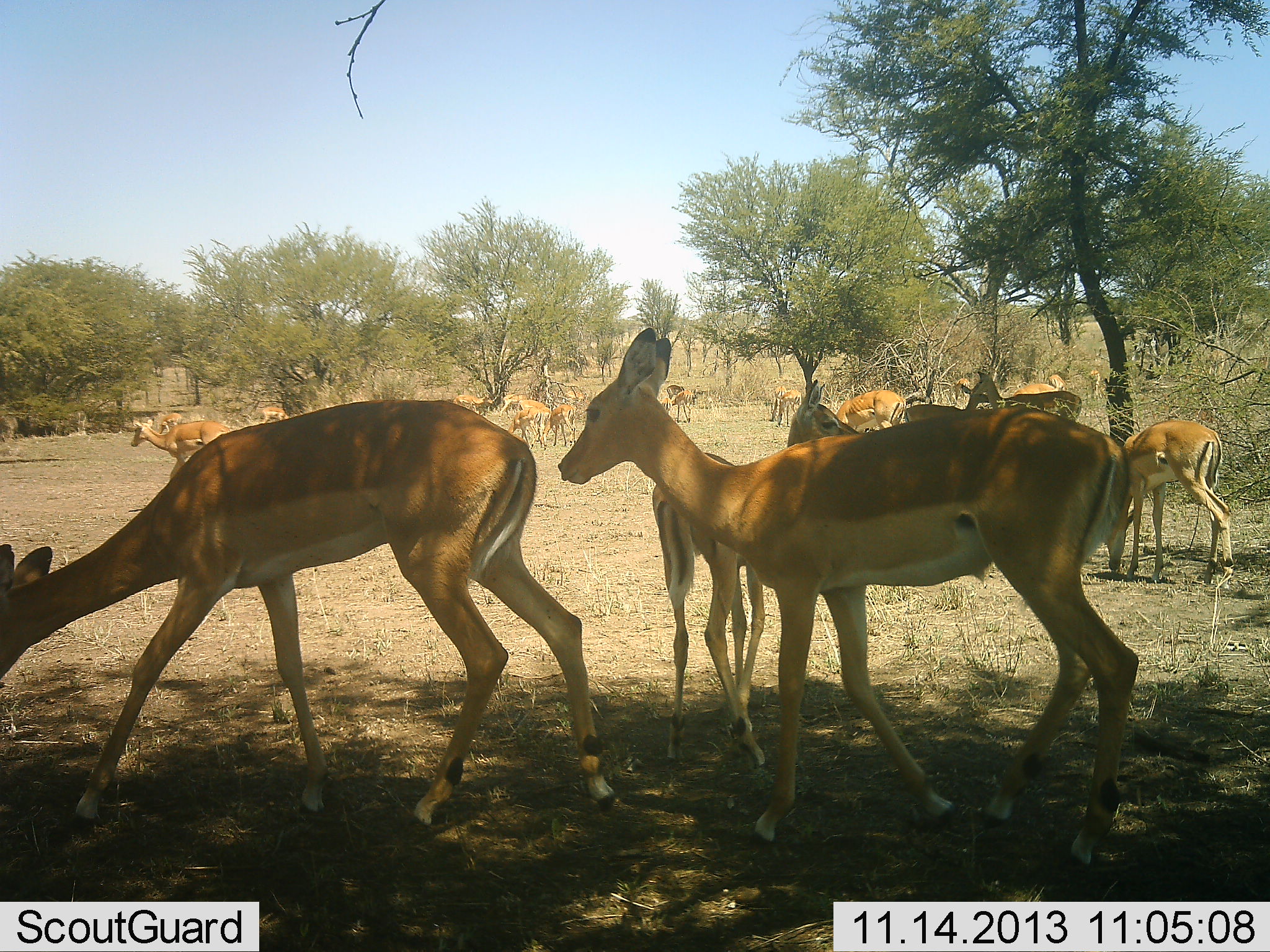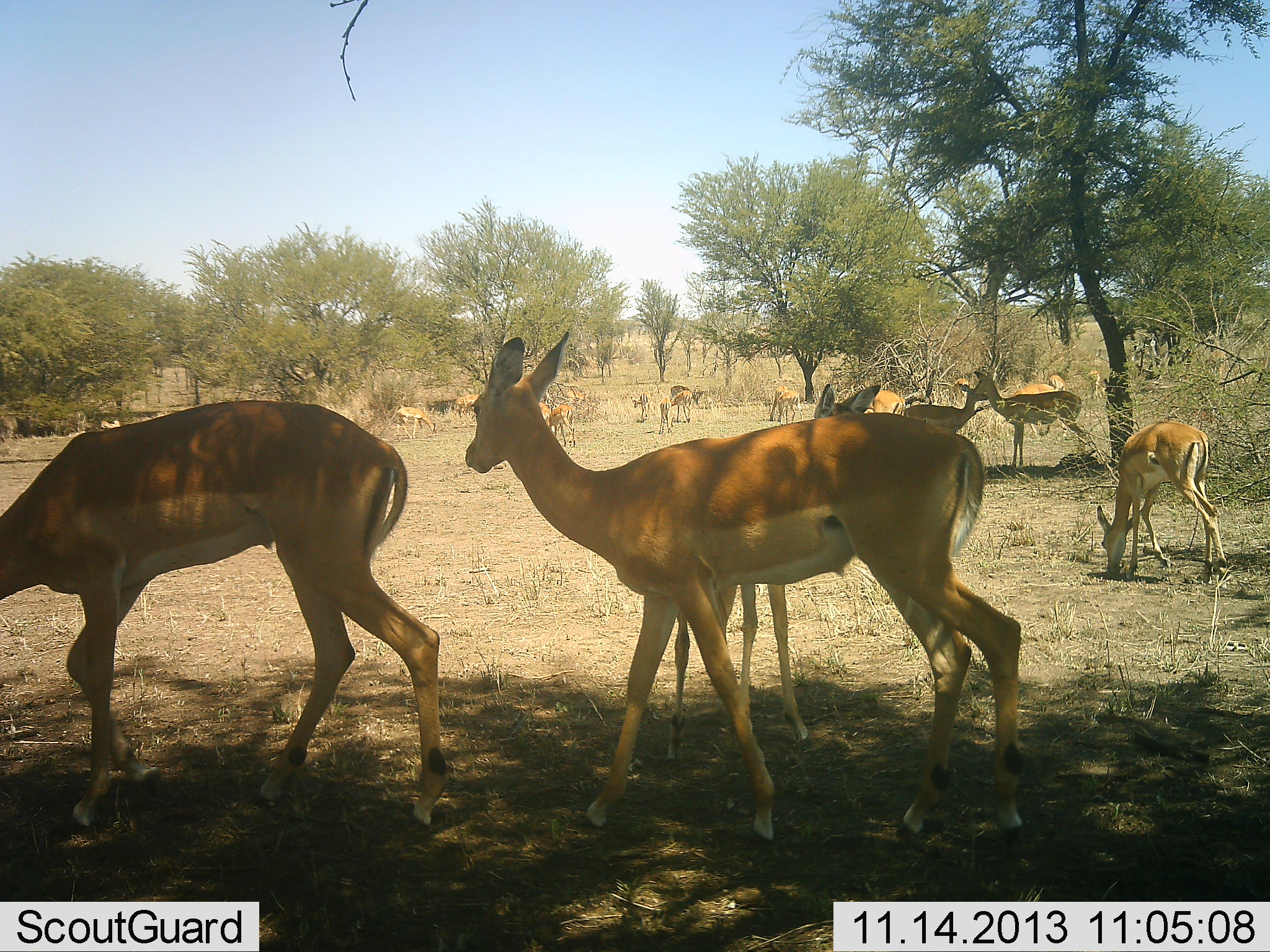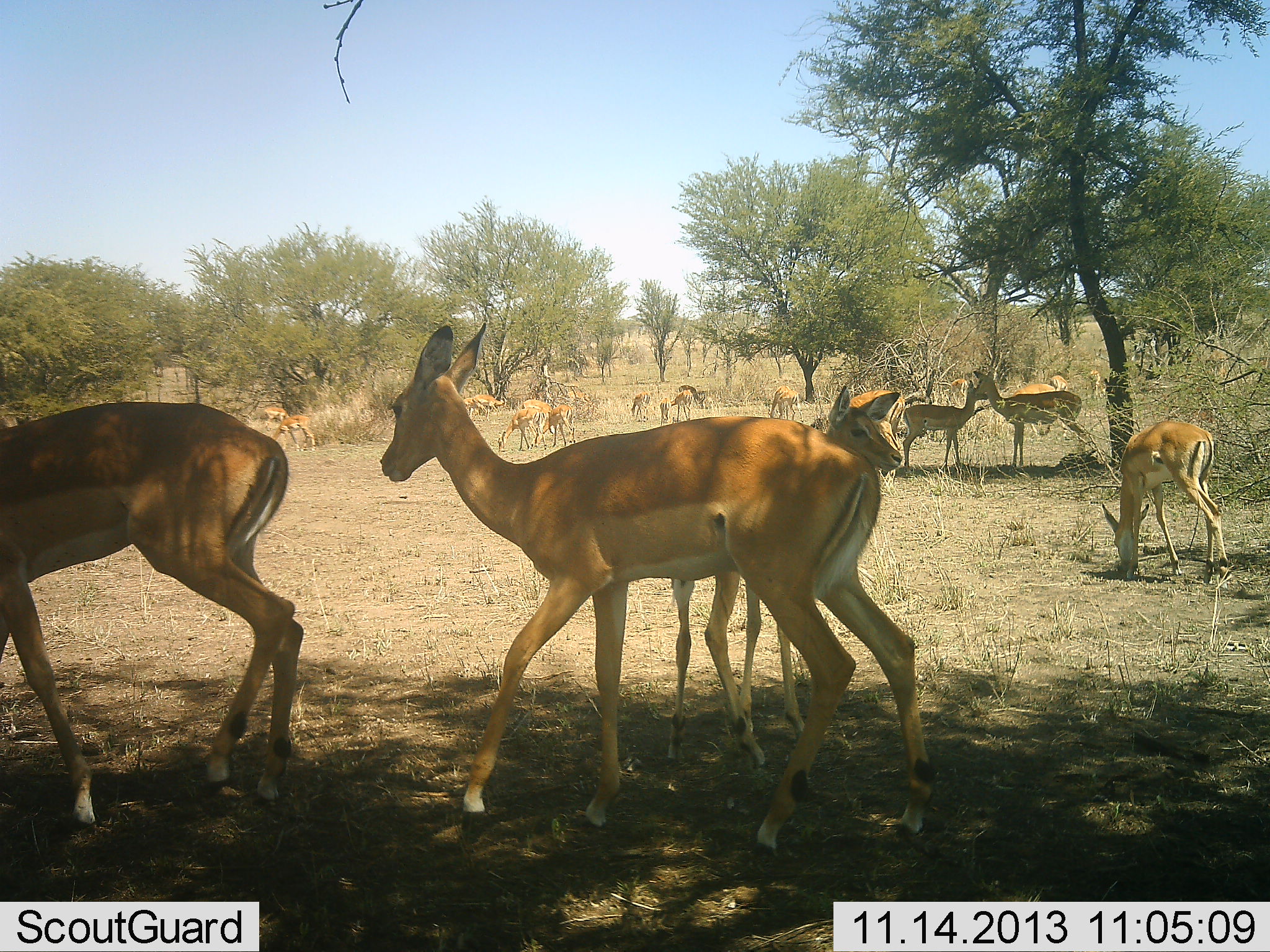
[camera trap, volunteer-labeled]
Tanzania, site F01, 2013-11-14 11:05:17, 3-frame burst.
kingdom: Animalia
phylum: Chordata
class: Mammalia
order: Artiodactyla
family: Bovidae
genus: Aepyceros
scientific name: Aepyceros melampus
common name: impala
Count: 11-50.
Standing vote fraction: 80%.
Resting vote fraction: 10%.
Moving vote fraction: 30%.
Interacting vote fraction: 0%.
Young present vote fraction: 50%.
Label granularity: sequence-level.